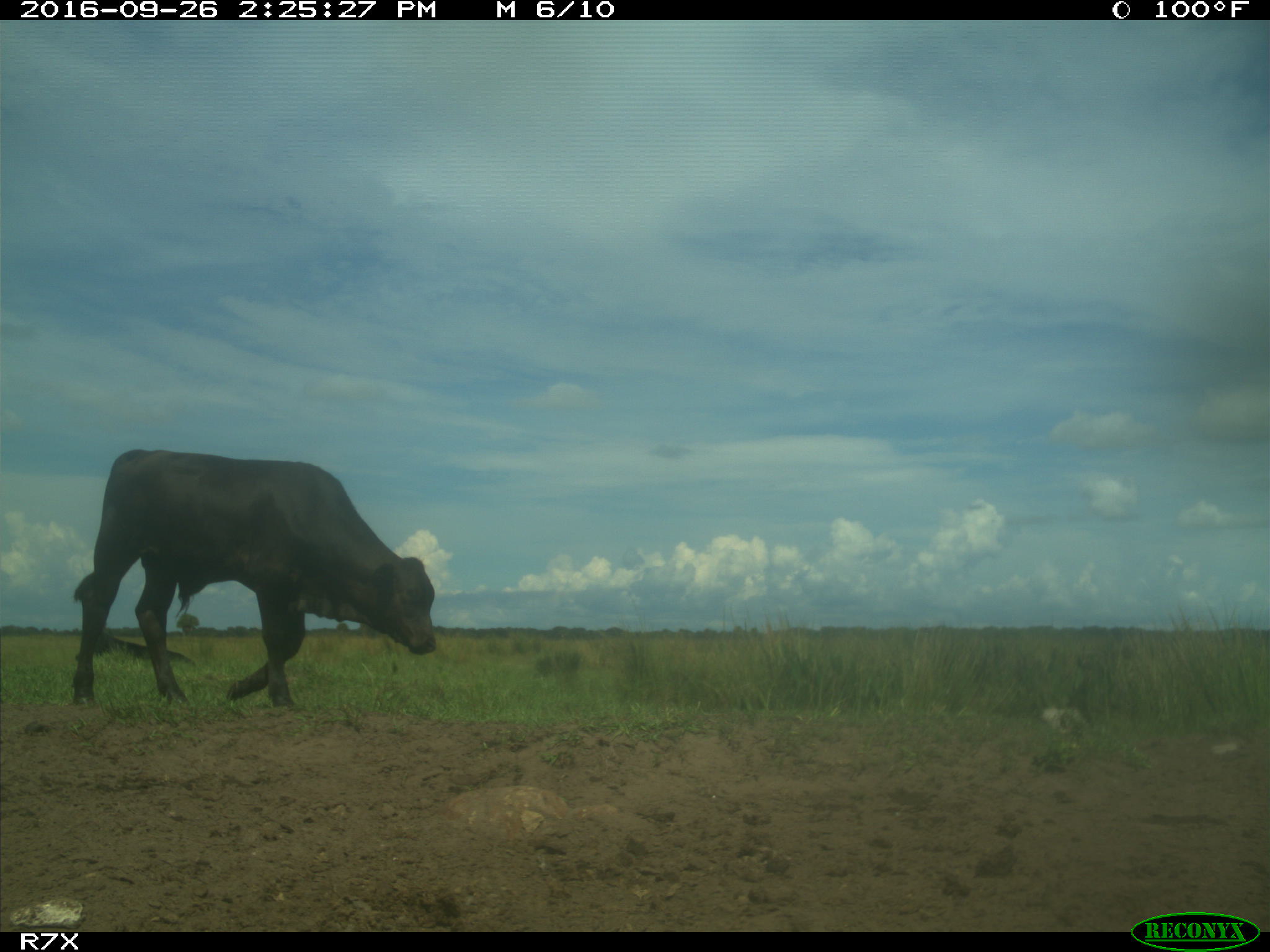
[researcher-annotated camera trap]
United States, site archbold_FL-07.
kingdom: Animalia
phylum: Chordata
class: Mammalia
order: Artiodactyla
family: Bovidae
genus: Bos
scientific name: Bos taurus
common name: domestic cow